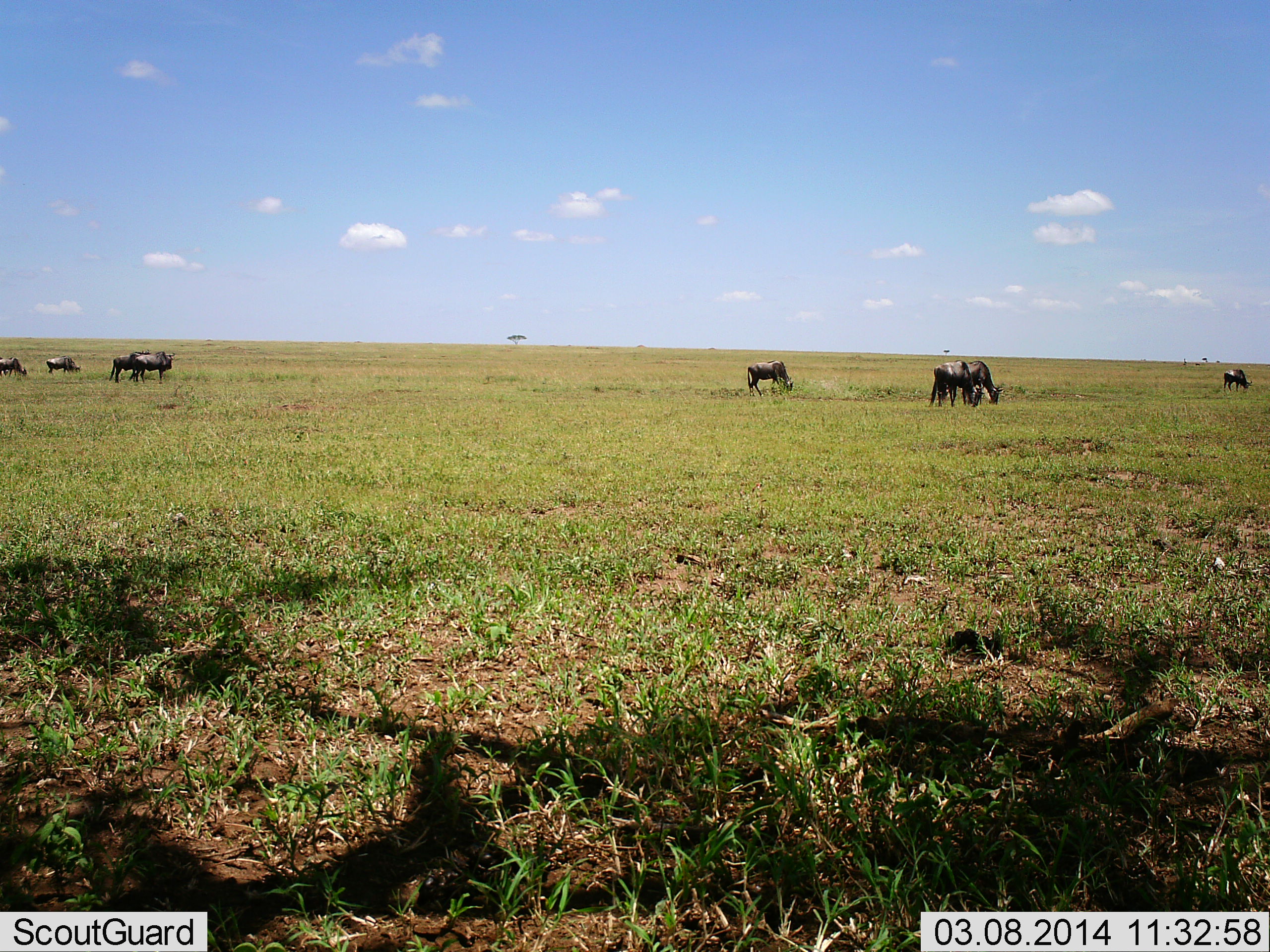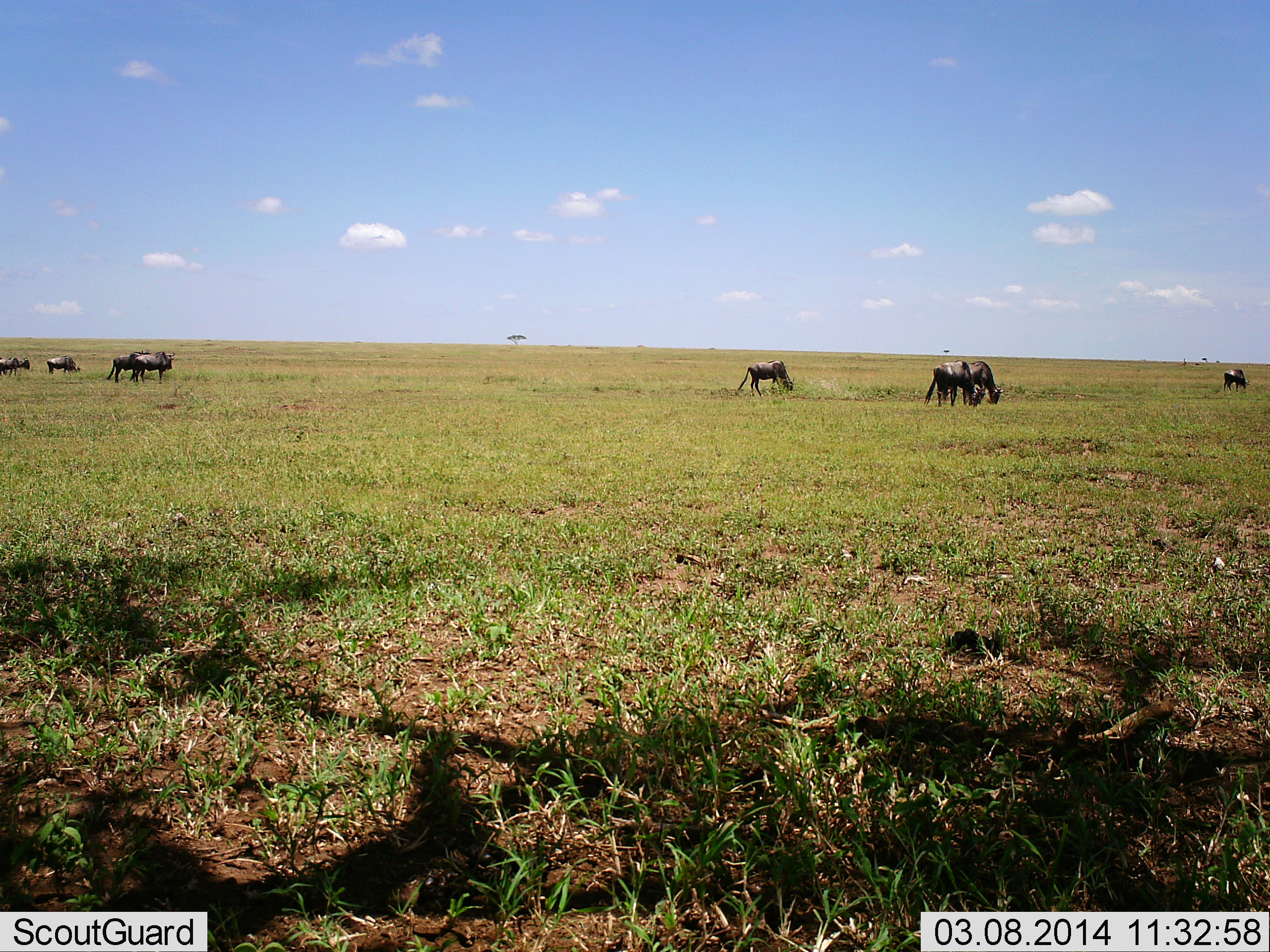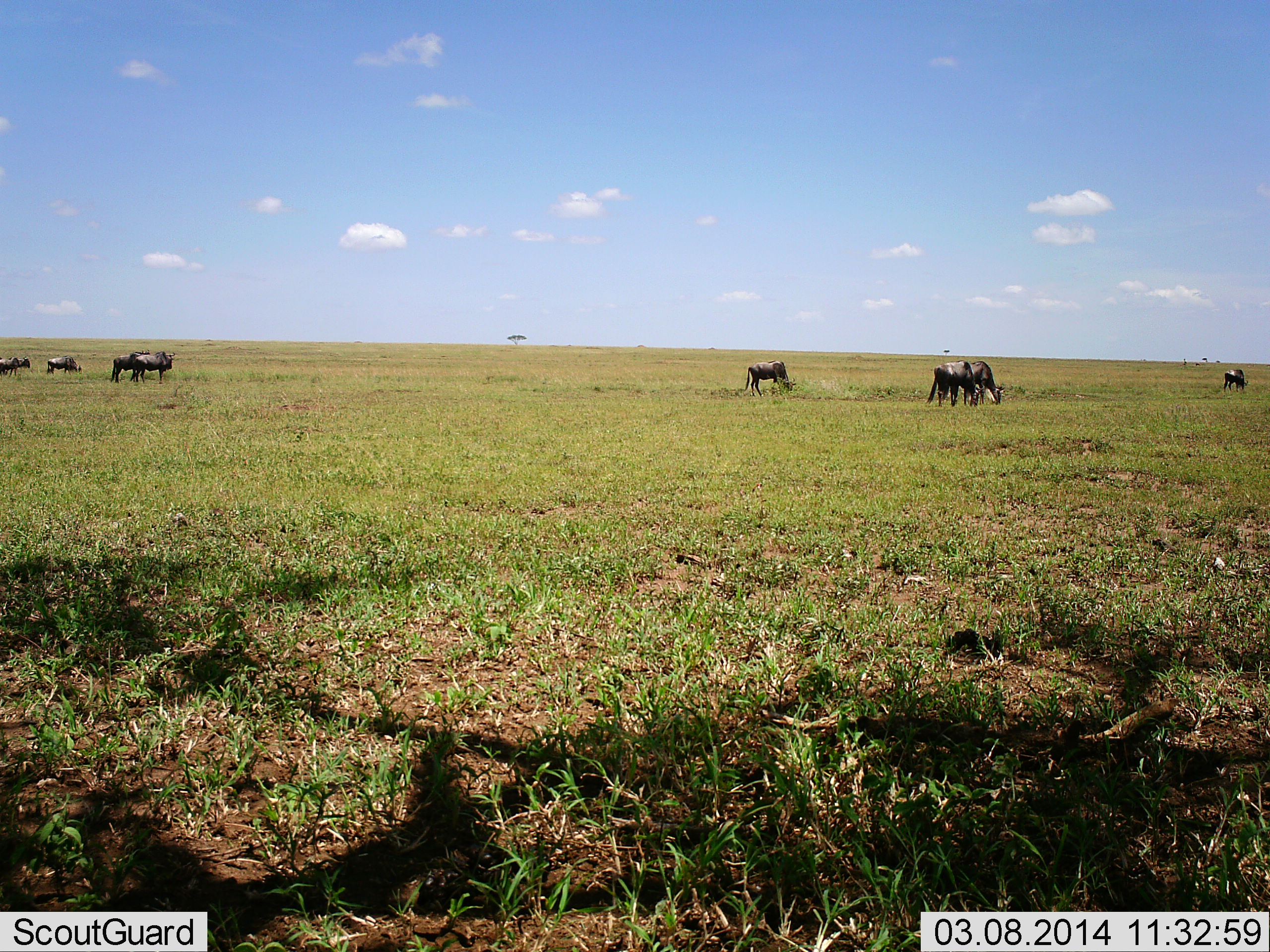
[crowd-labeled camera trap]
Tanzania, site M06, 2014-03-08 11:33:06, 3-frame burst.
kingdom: Animalia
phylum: Chordata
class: Mammalia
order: Artiodactyla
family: Bovidae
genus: Connochaetes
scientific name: Connochaetes taurinus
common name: blue wildebeest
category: wildebeest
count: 8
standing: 60%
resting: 0%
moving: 20%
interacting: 0%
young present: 10%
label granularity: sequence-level